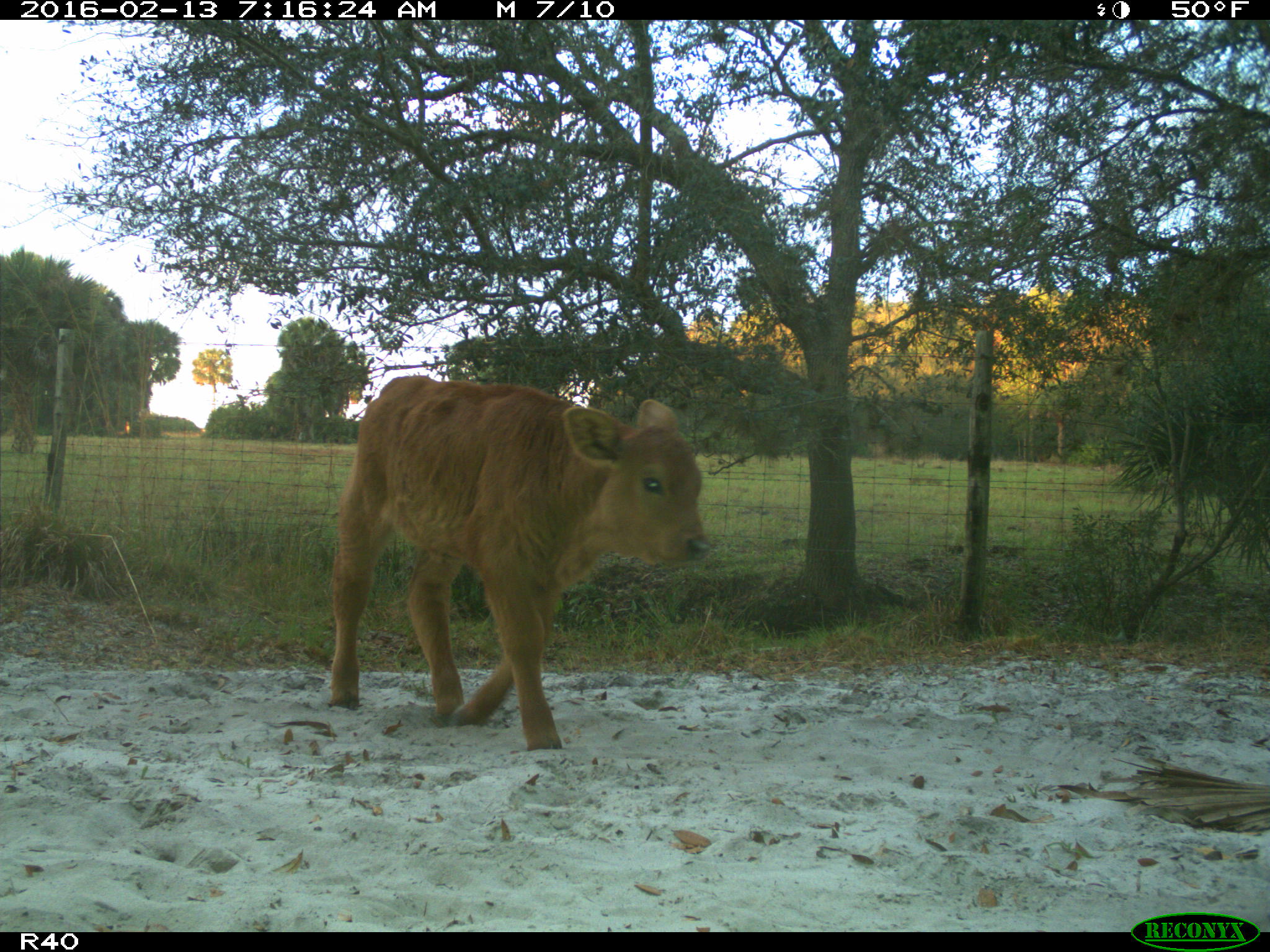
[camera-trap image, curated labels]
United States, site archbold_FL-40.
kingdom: Animalia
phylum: Chordata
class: Mammalia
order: Artiodactyla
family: Bovidae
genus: Bos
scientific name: Bos taurus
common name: domestic cow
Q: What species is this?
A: Bos taurus (domestic cow).